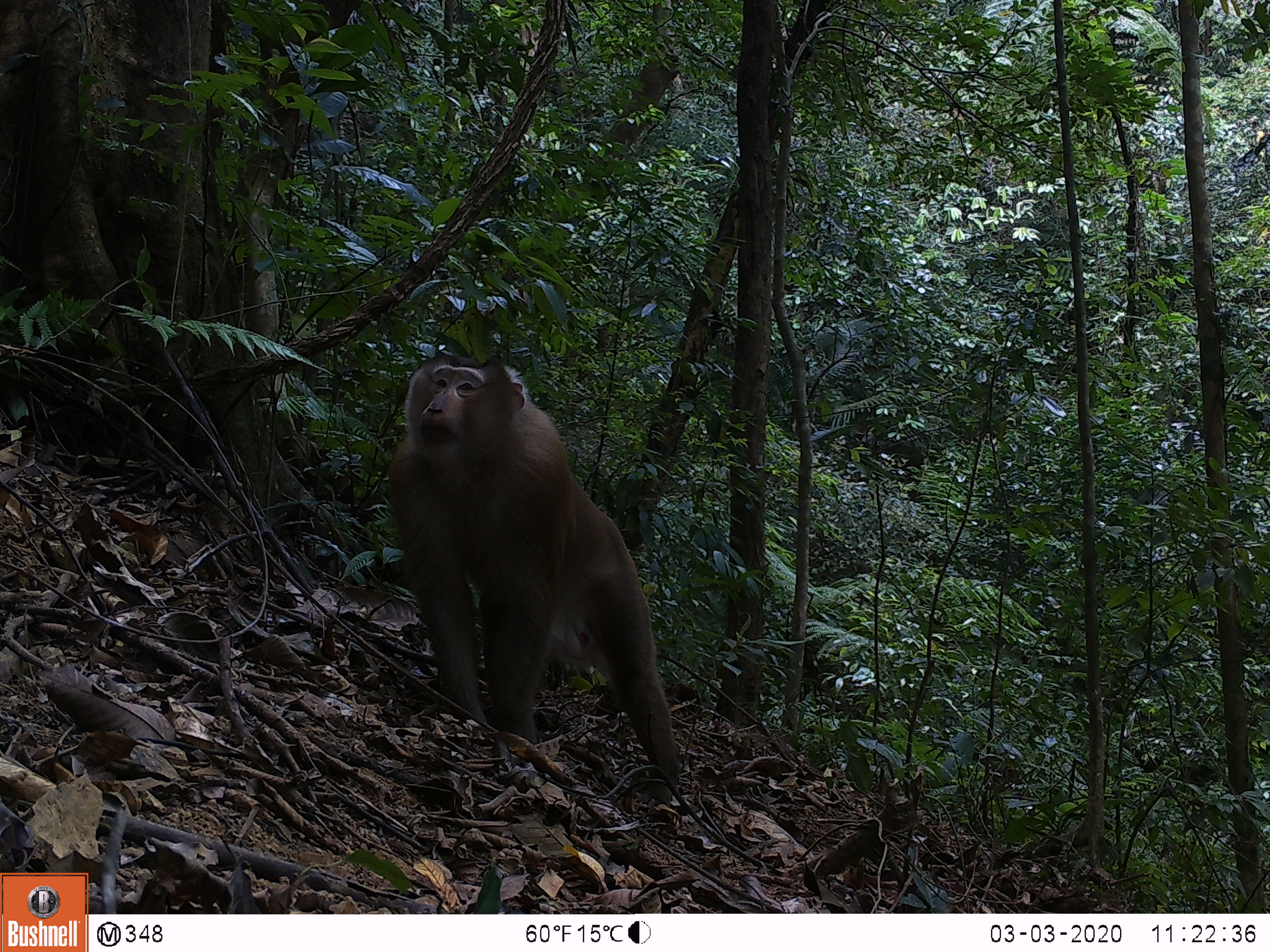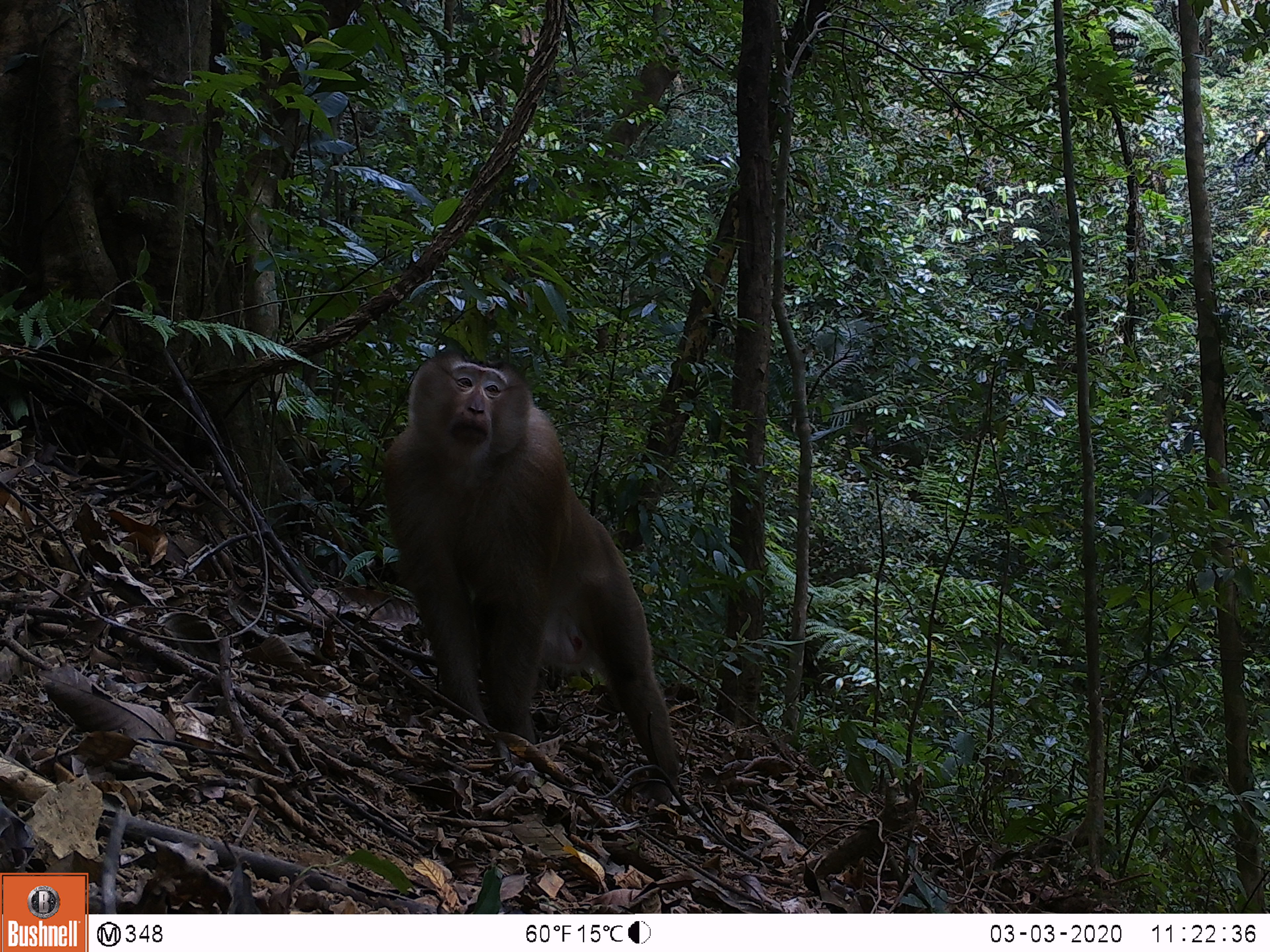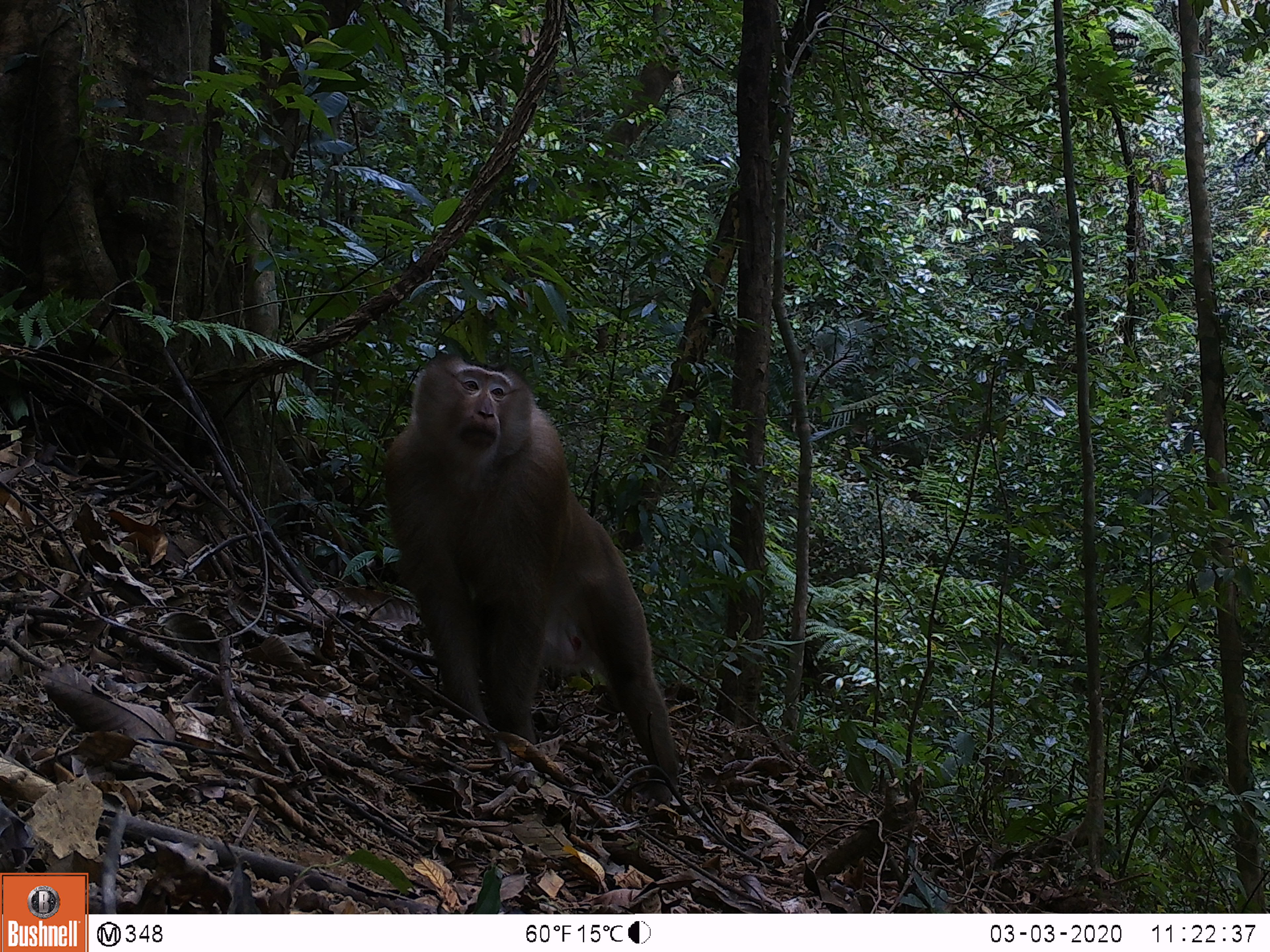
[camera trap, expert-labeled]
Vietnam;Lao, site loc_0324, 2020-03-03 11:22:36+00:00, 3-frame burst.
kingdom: Animalia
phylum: Chordata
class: Mammalia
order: Primates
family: Cercopithecidae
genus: Macaca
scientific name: Macaca nemestrina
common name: pig-tailed macaque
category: pig tailed macaque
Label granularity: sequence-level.